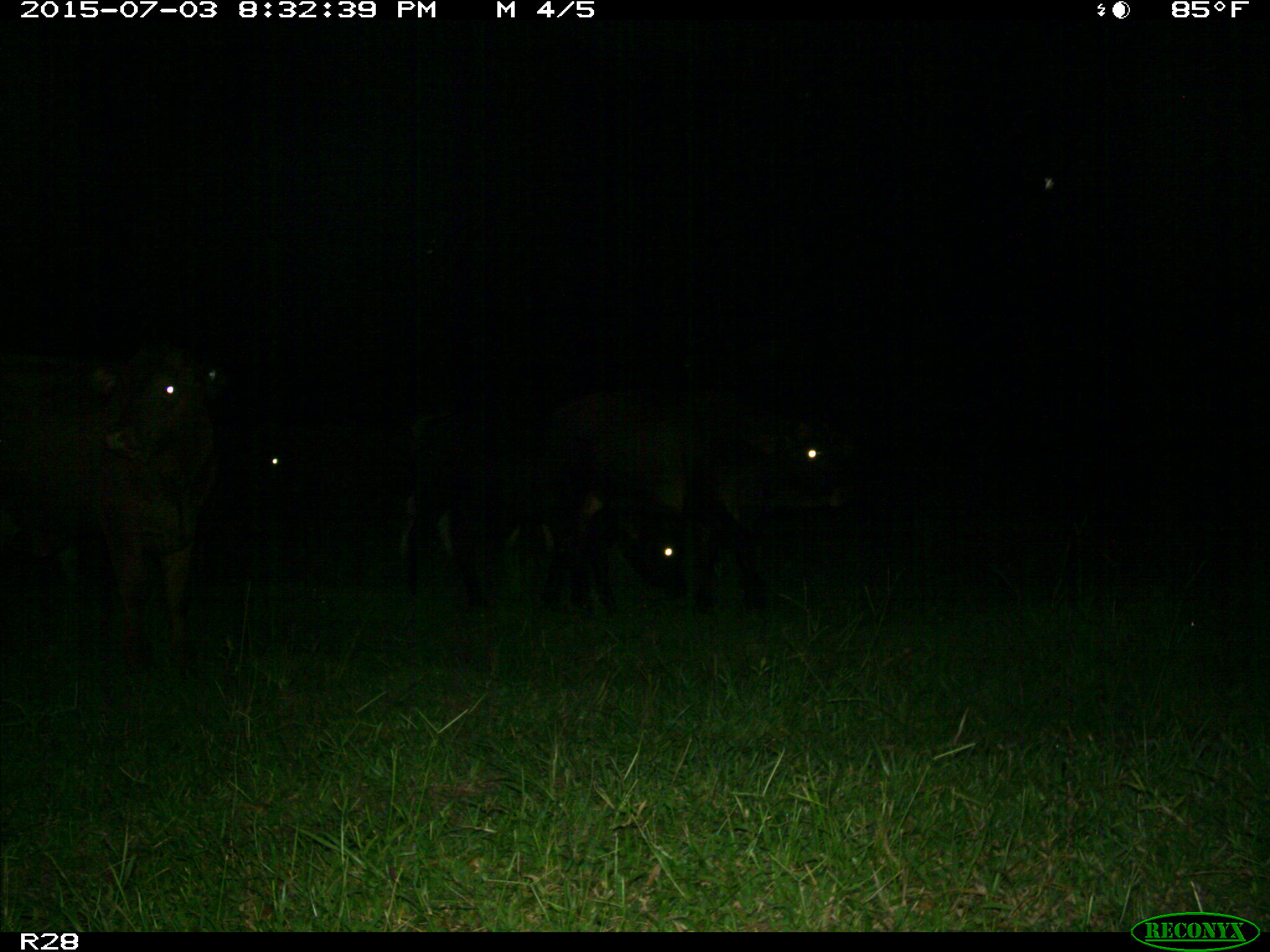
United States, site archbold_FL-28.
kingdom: Animalia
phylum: Chordata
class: Mammalia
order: Artiodactyla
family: Bovidae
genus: Bos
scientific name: Bos taurus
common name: domestic cow